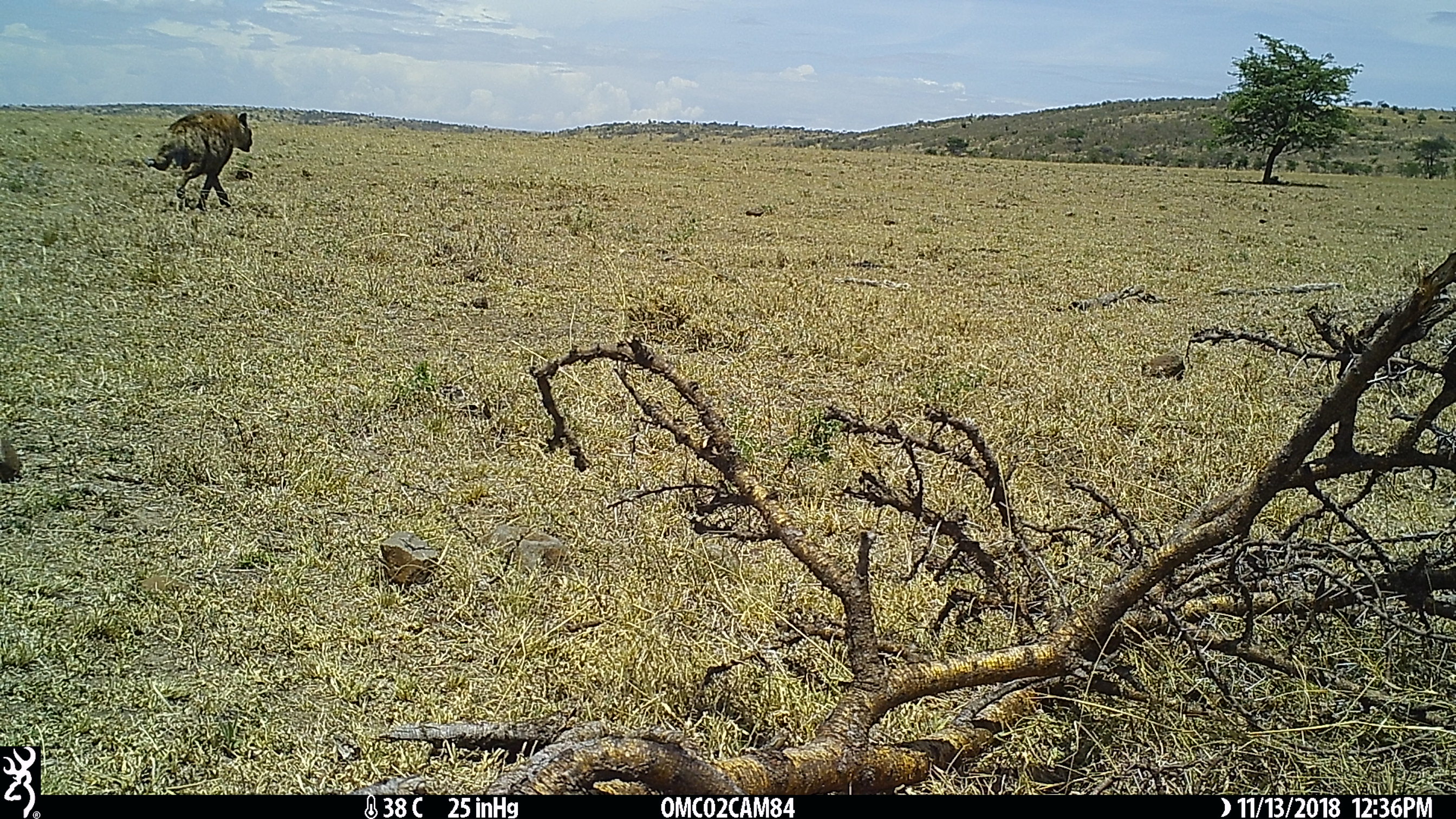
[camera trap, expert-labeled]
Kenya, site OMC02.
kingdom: Animalia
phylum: Chordata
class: Mammalia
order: Carnivora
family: Hyaenidae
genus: Crocuta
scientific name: Crocuta crocuta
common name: spotted hyena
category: hyena spotted